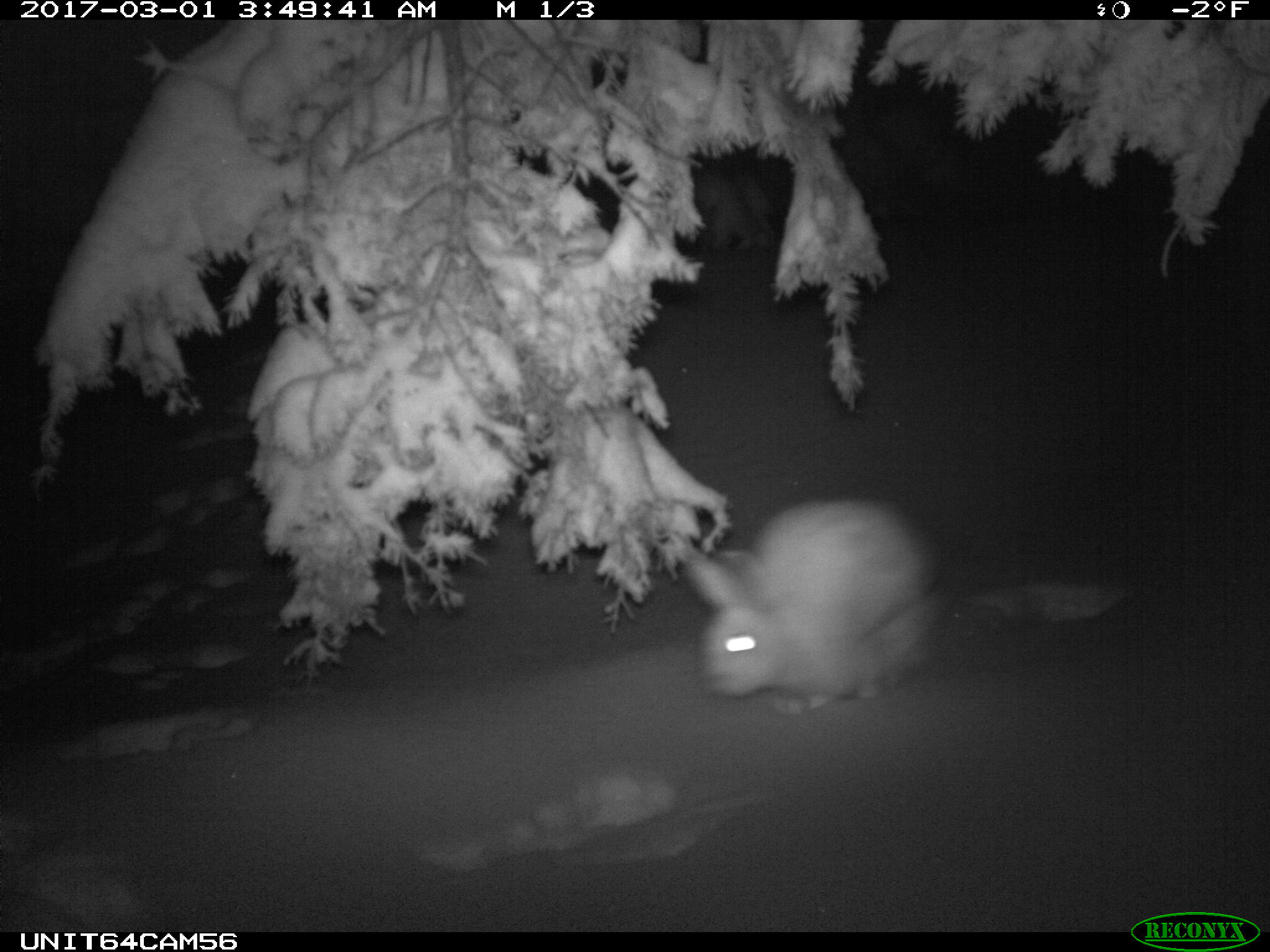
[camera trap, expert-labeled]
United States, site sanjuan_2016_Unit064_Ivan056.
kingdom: Animalia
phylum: Chordata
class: Mammalia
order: Lagomorpha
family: Leporidae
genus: Lepus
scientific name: Lepus americanus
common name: snowshoe hare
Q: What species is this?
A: Lepus americanus (snowshoe hare).